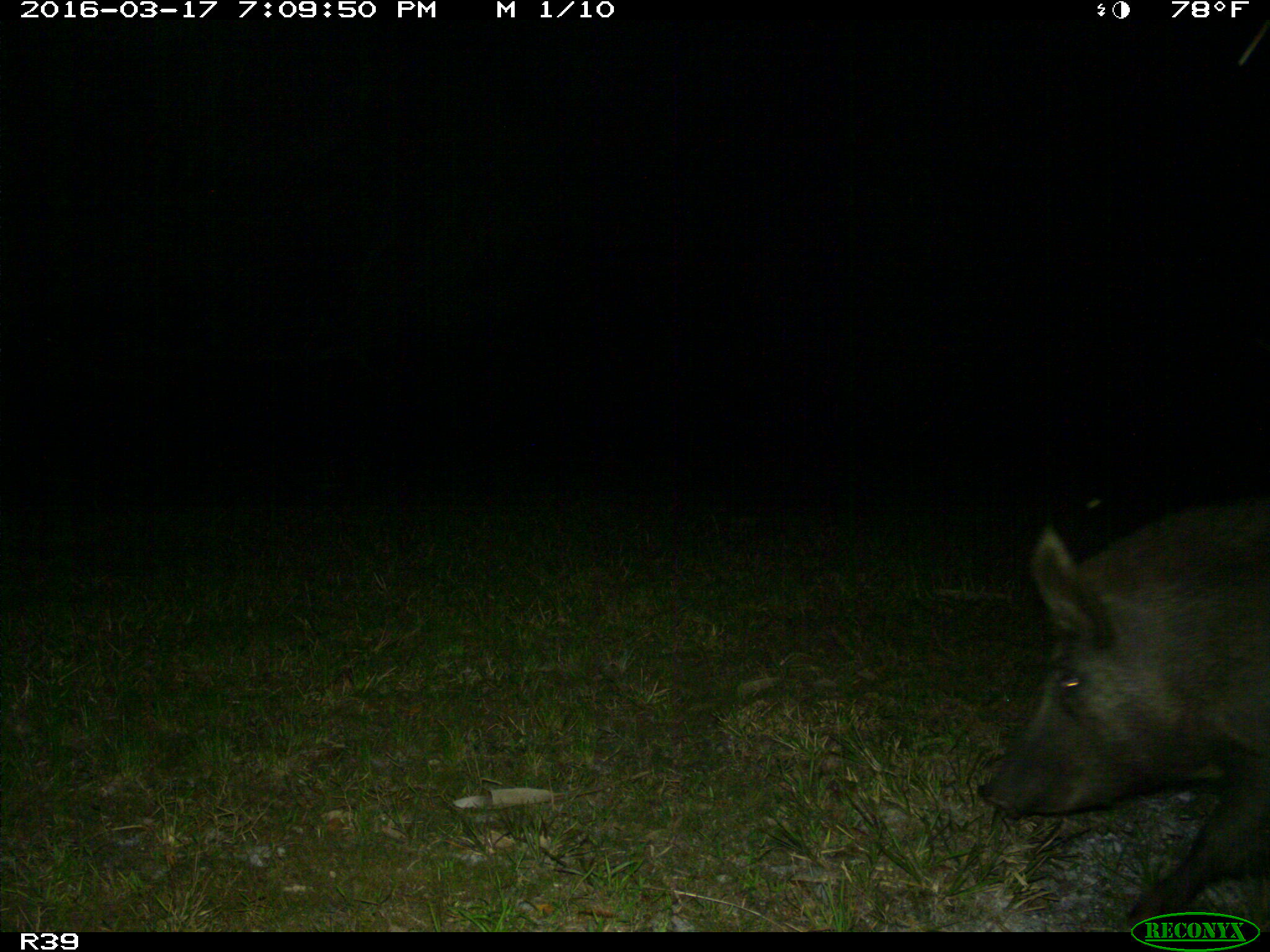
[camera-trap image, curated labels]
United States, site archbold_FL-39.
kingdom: Animalia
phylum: Chordata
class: Mammalia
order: Artiodactyla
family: Suidae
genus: Sus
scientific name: Sus scrofa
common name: wild boar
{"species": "Sus scrofa (wild boar)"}